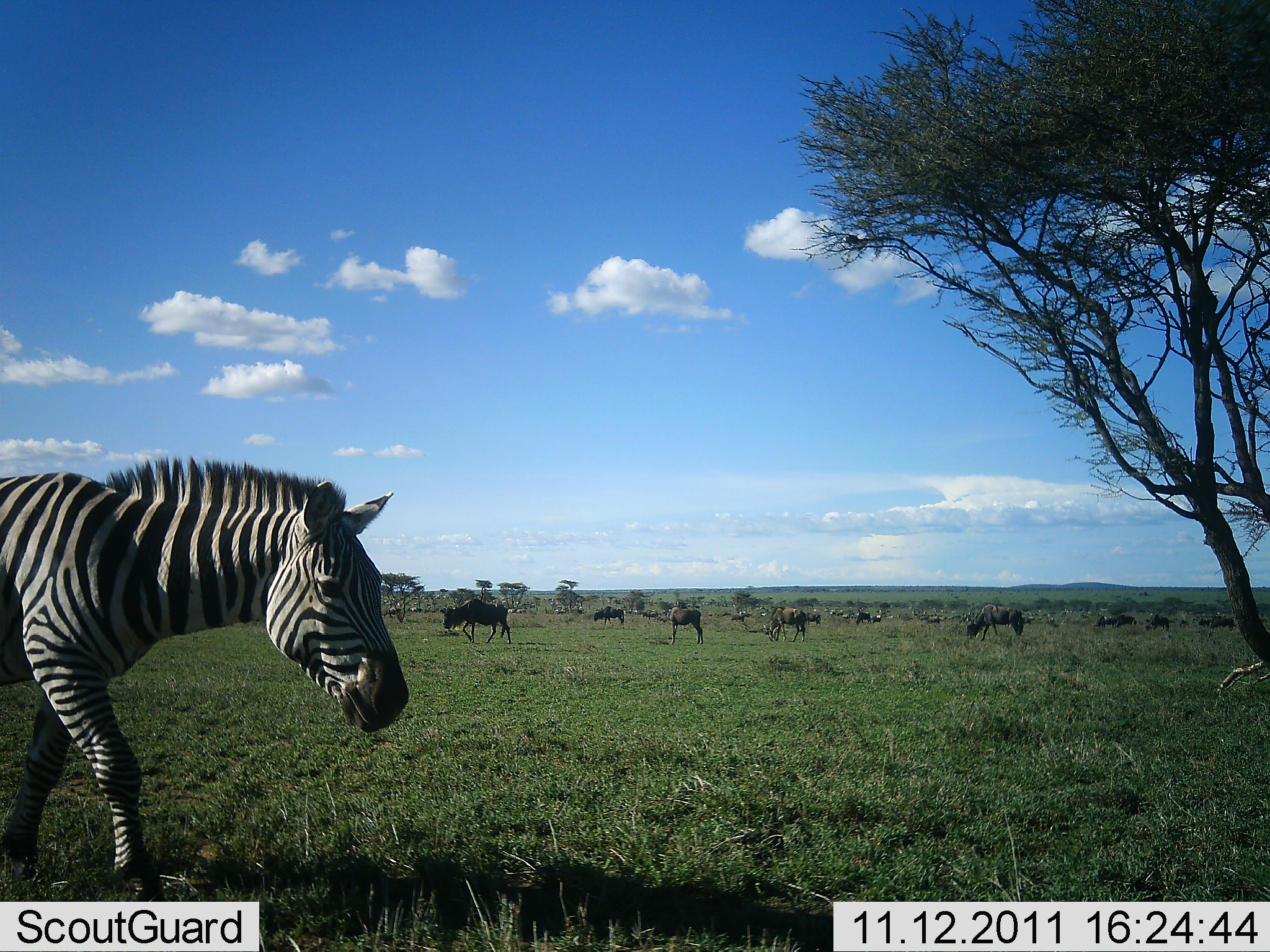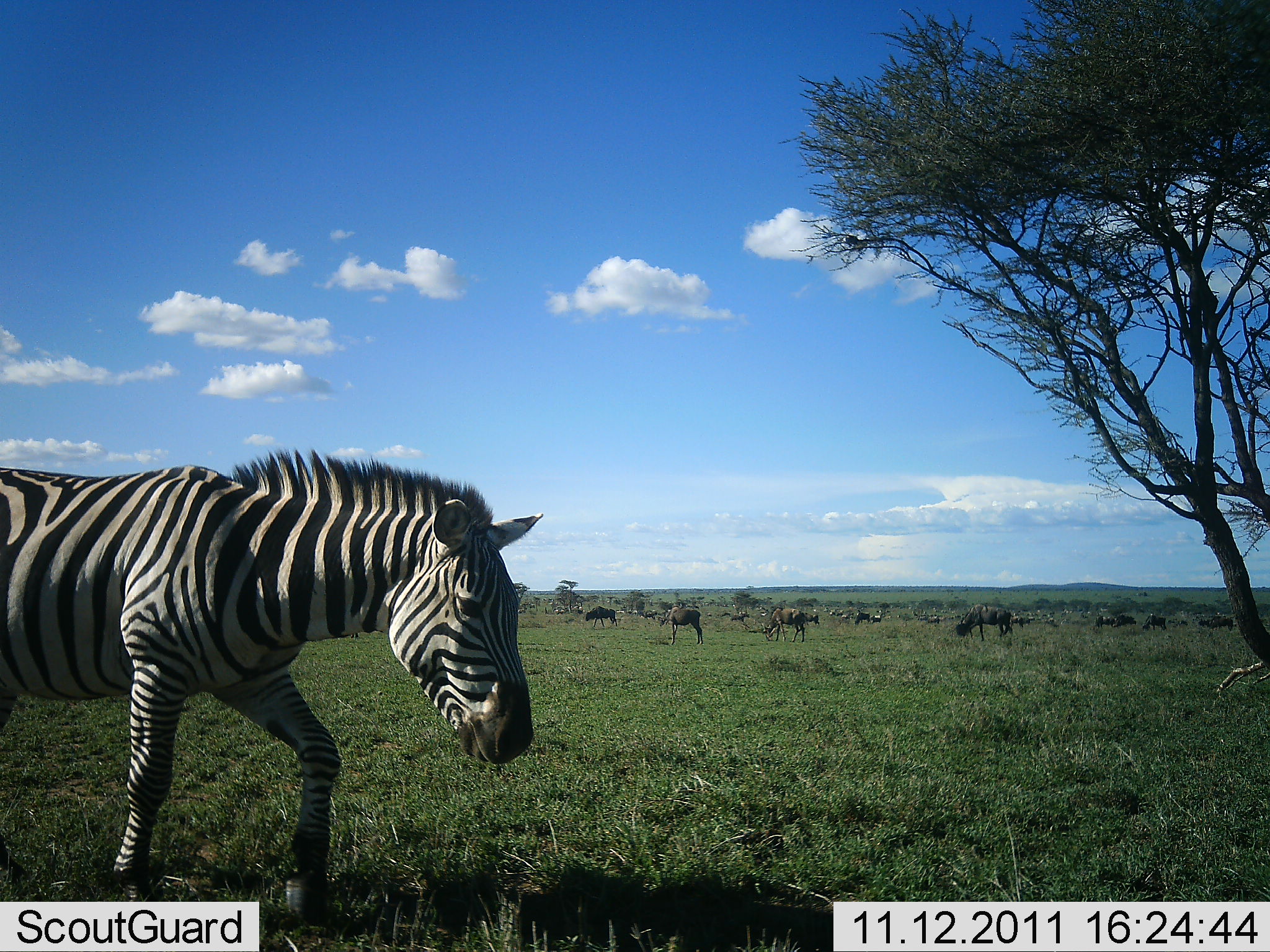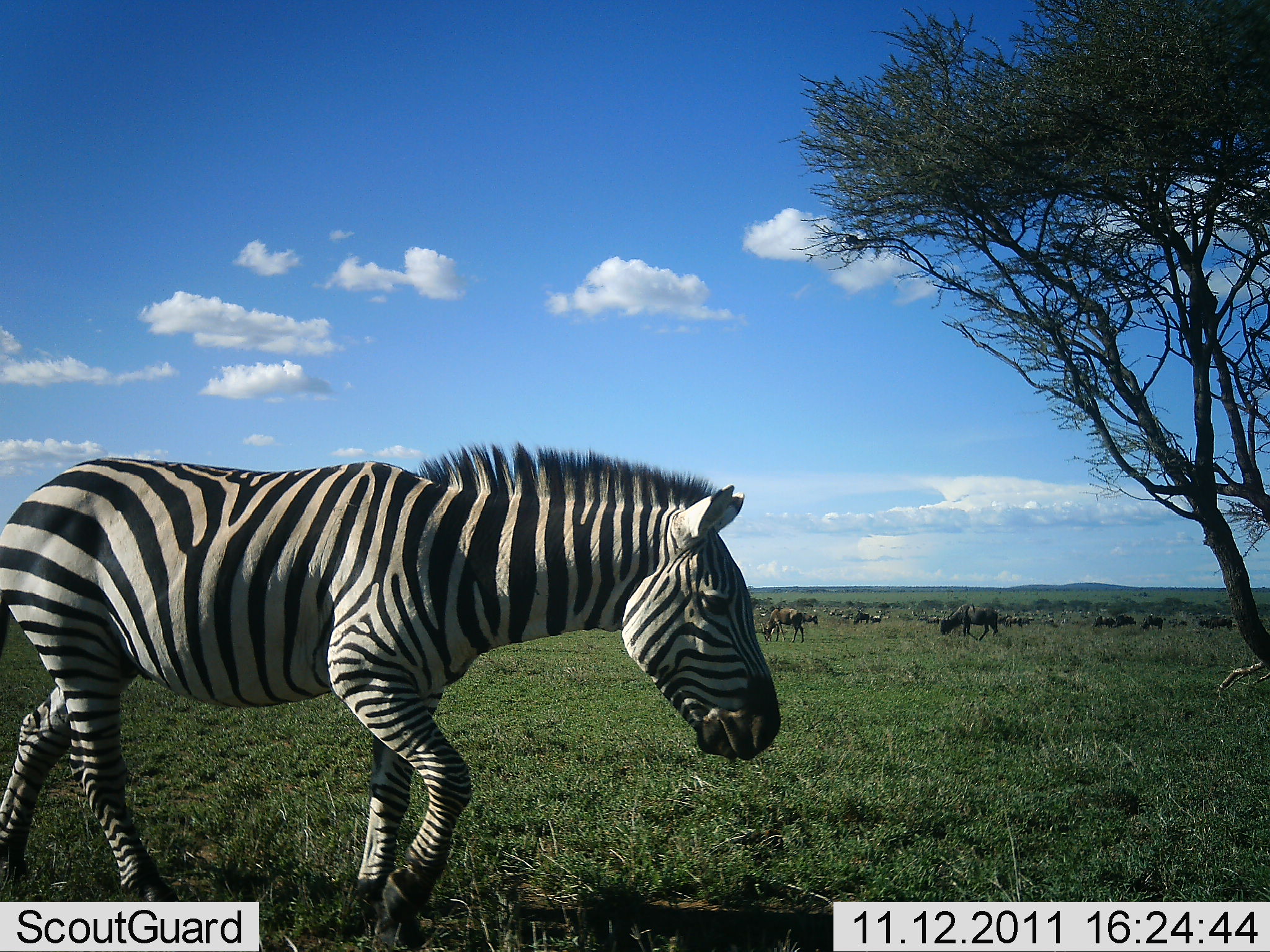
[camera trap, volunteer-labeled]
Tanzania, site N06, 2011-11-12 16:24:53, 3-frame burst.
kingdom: Animalia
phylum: Chordata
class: Mammalia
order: Artiodactyla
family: Bovidae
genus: Connochaetes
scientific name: Connochaetes taurinus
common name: blue wildebeest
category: wildebeest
Wildebeest (blue wildebeest) (Connochaetes taurinus), count 11-50. Behavior (volunteer vote fractions): standing 45%, resting 9%, moving 73%, interacting 0%. Young present (vote fraction): 0%. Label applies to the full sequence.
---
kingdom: Animalia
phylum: Chordata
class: Mammalia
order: Perissodactyla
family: Equidae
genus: Equus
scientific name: Equus quagga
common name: plains zebra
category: zebra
Zebra (plains zebra) (Equus quagga), count 1. Behavior (volunteer vote fractions): standing 0%, resting 0%, moving 100%, interacting 0%. Young present (vote fraction): 0%. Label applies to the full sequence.